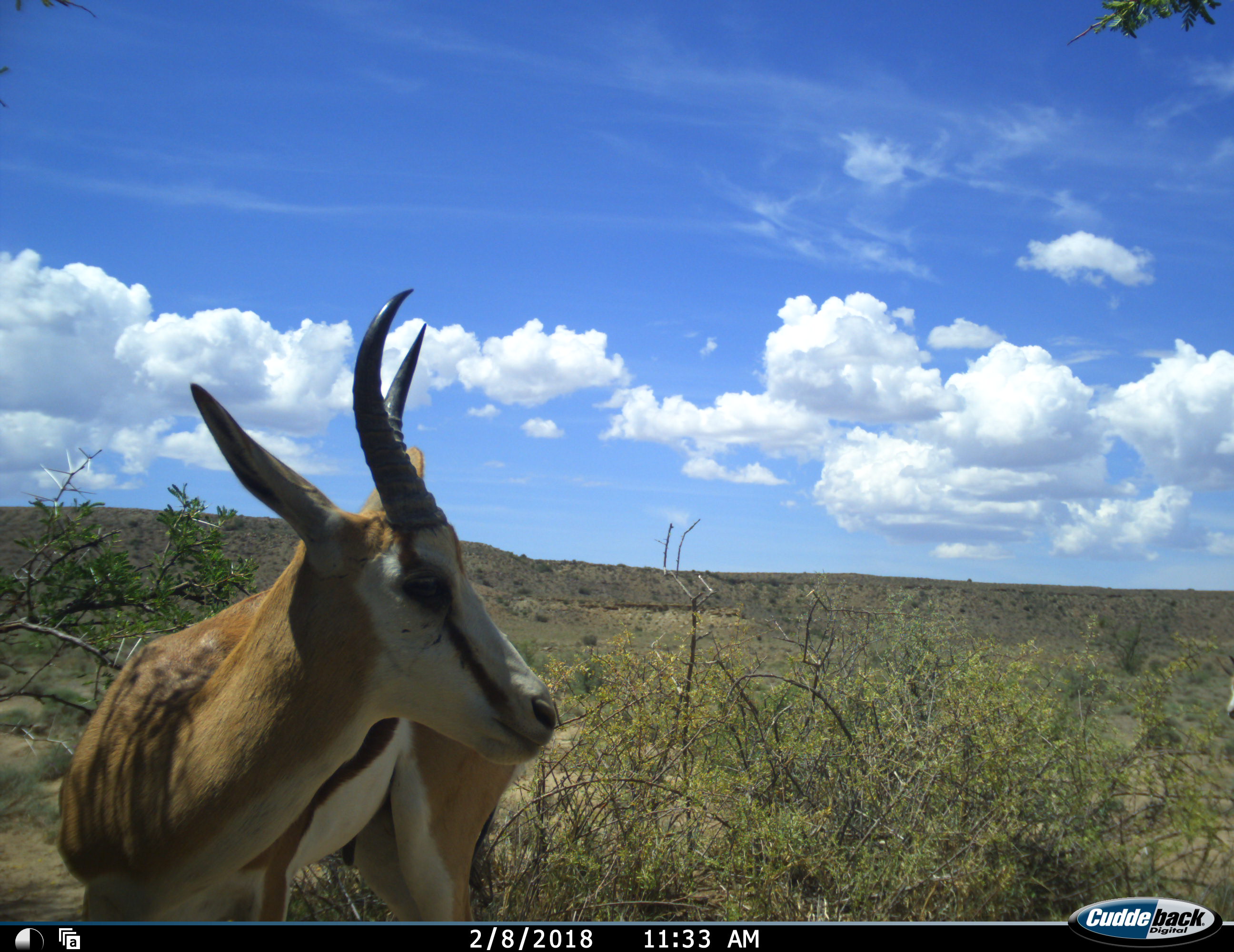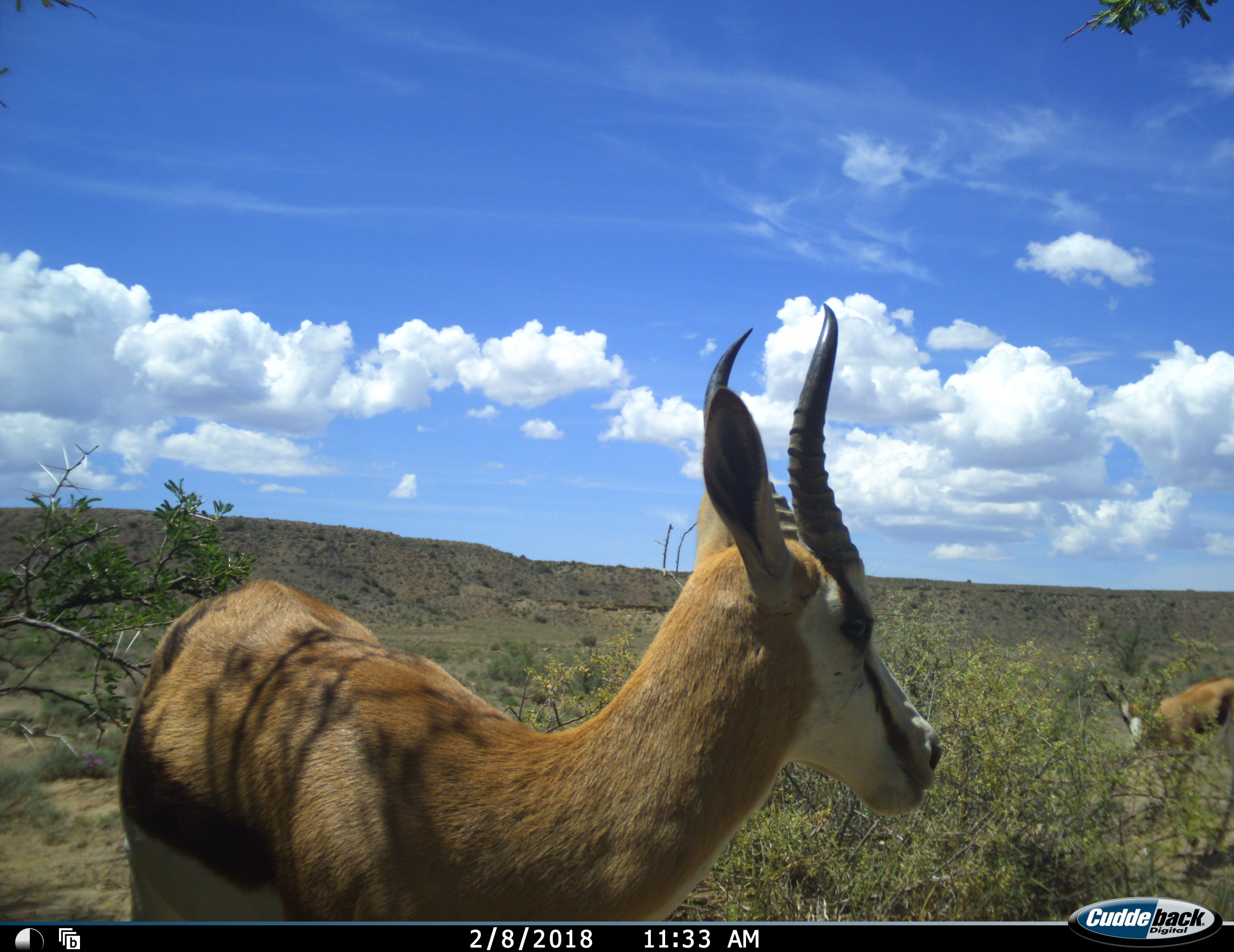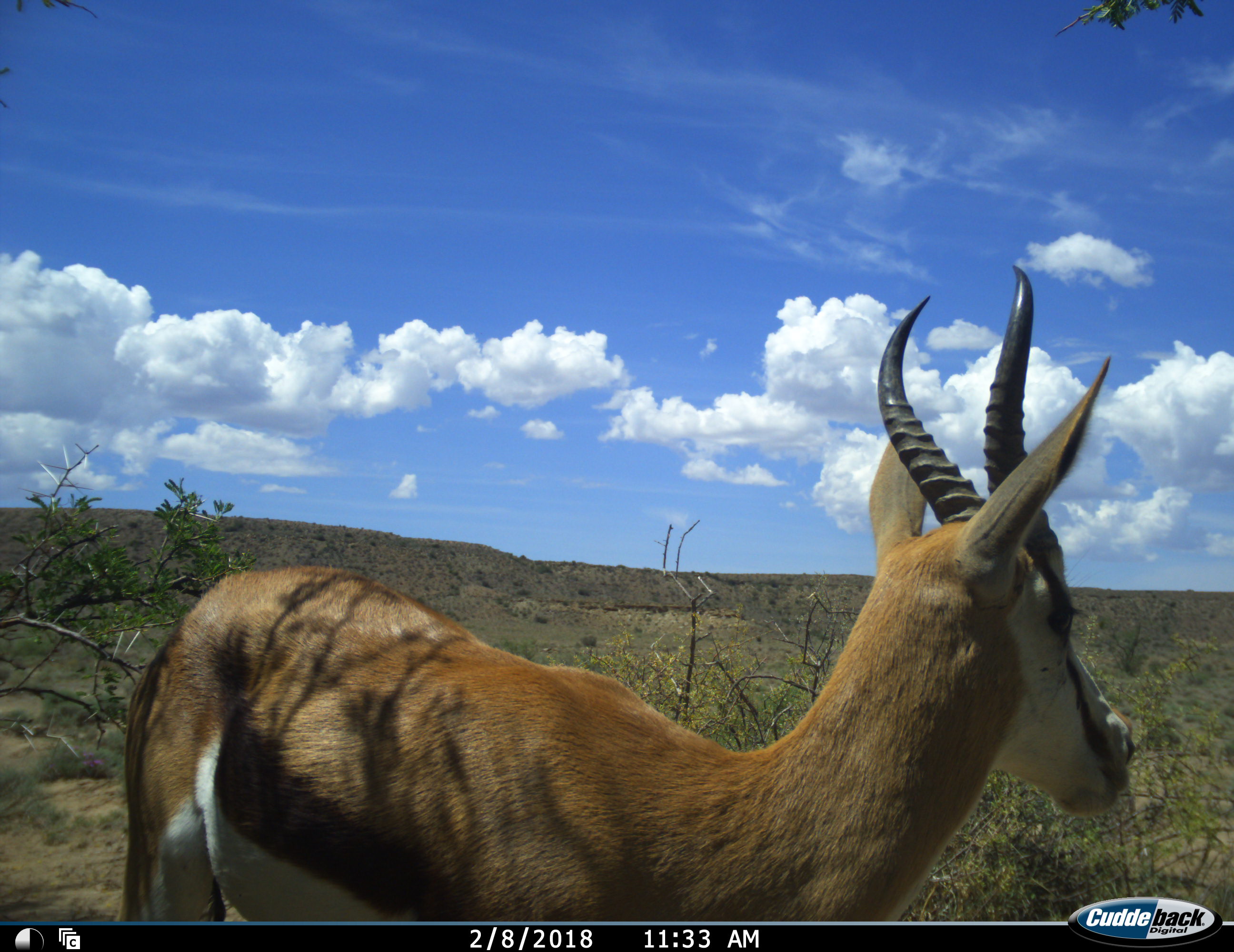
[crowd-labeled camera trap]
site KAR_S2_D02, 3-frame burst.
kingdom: Animalia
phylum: Chordata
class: Mammalia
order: Artiodactyla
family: Bovidae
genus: Antidorcas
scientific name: Antidorcas marsupialis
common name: springbok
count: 2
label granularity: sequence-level